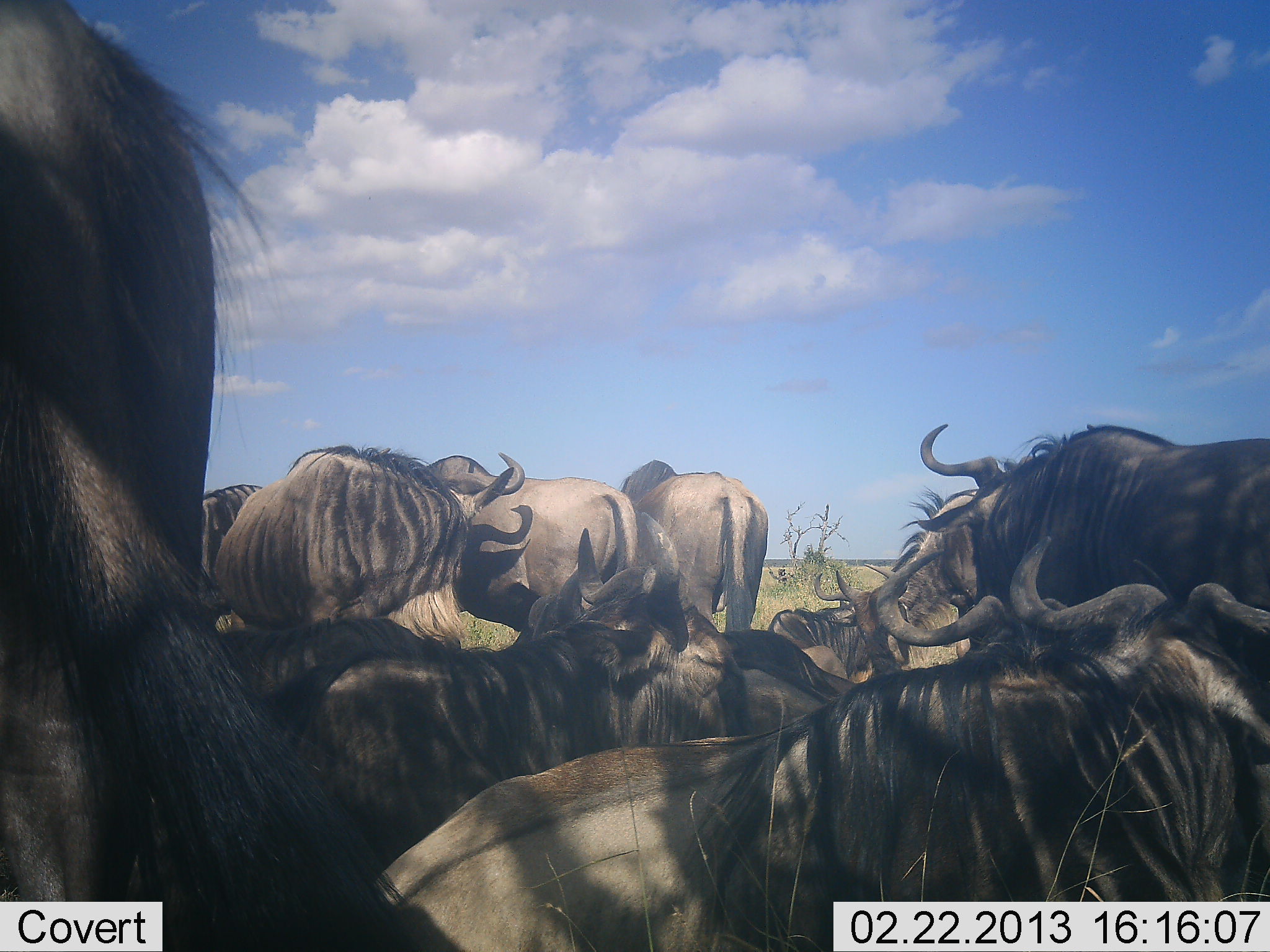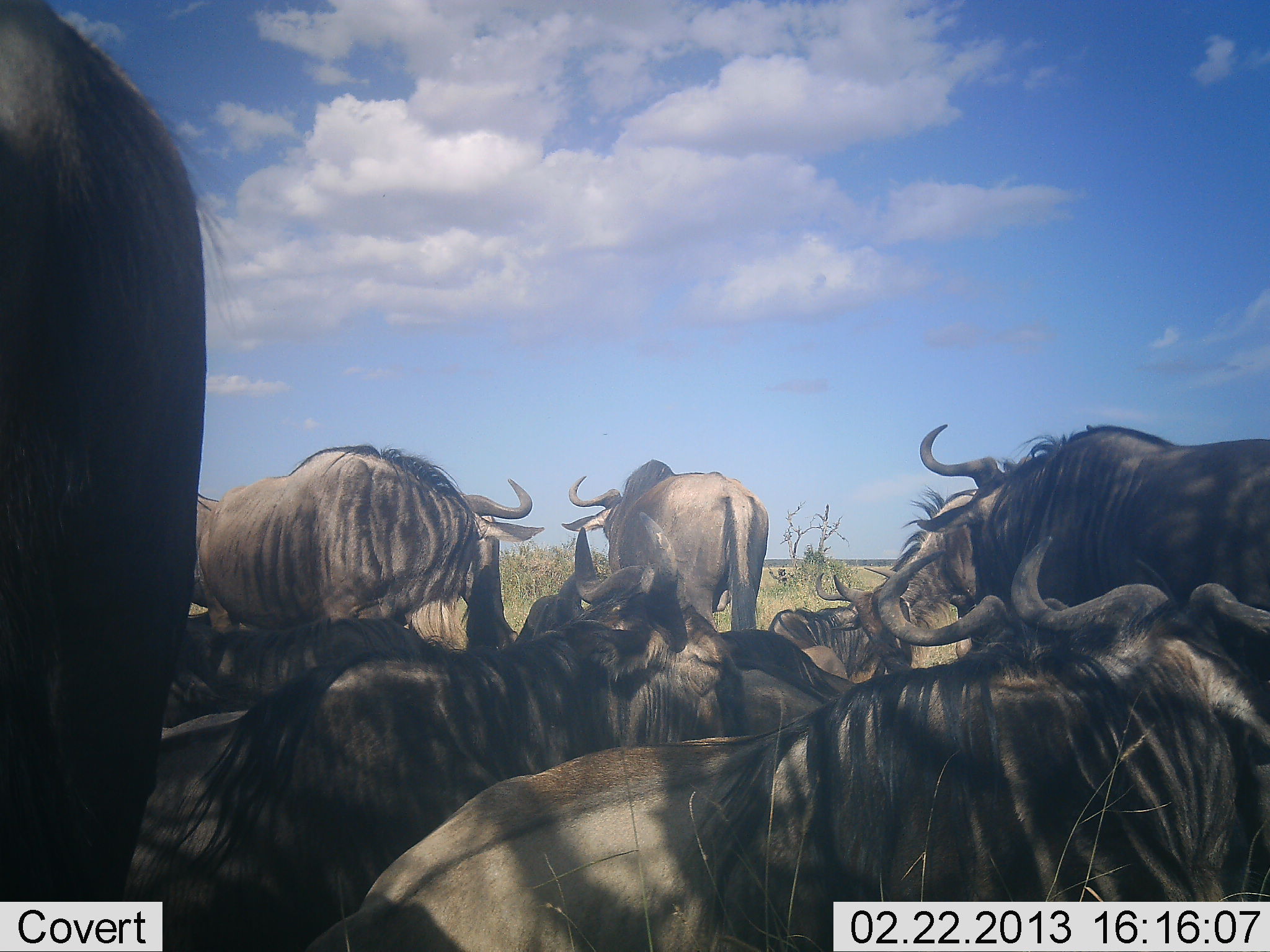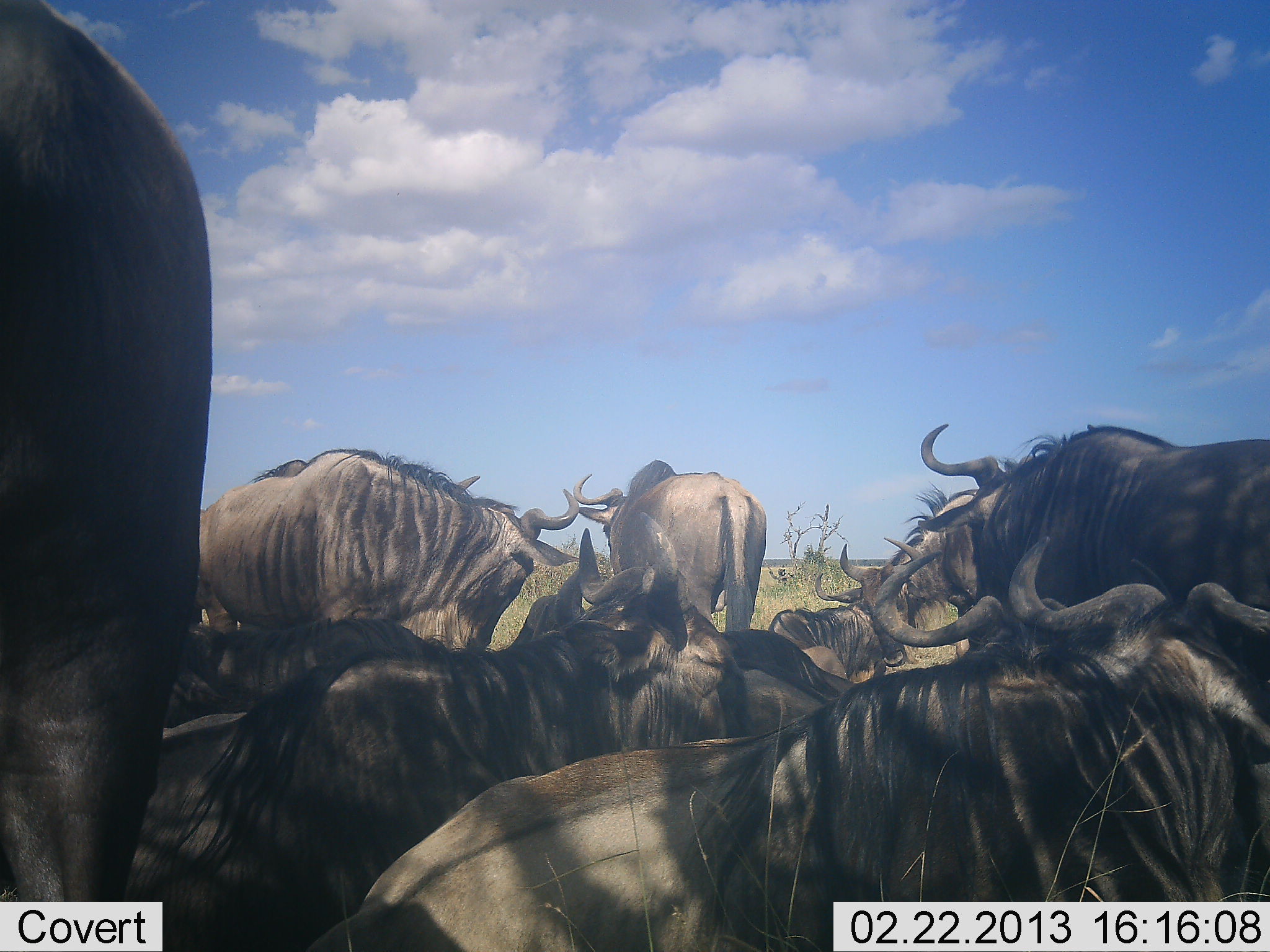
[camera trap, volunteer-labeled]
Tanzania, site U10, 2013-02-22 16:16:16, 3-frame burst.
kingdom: Animalia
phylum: Chordata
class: Mammalia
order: Artiodactyla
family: Bovidae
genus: Connochaetes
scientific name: Connochaetes taurinus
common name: blue wildebeest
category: wildebeest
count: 11-50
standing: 50%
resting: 90%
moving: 10%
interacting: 10%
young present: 15%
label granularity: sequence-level